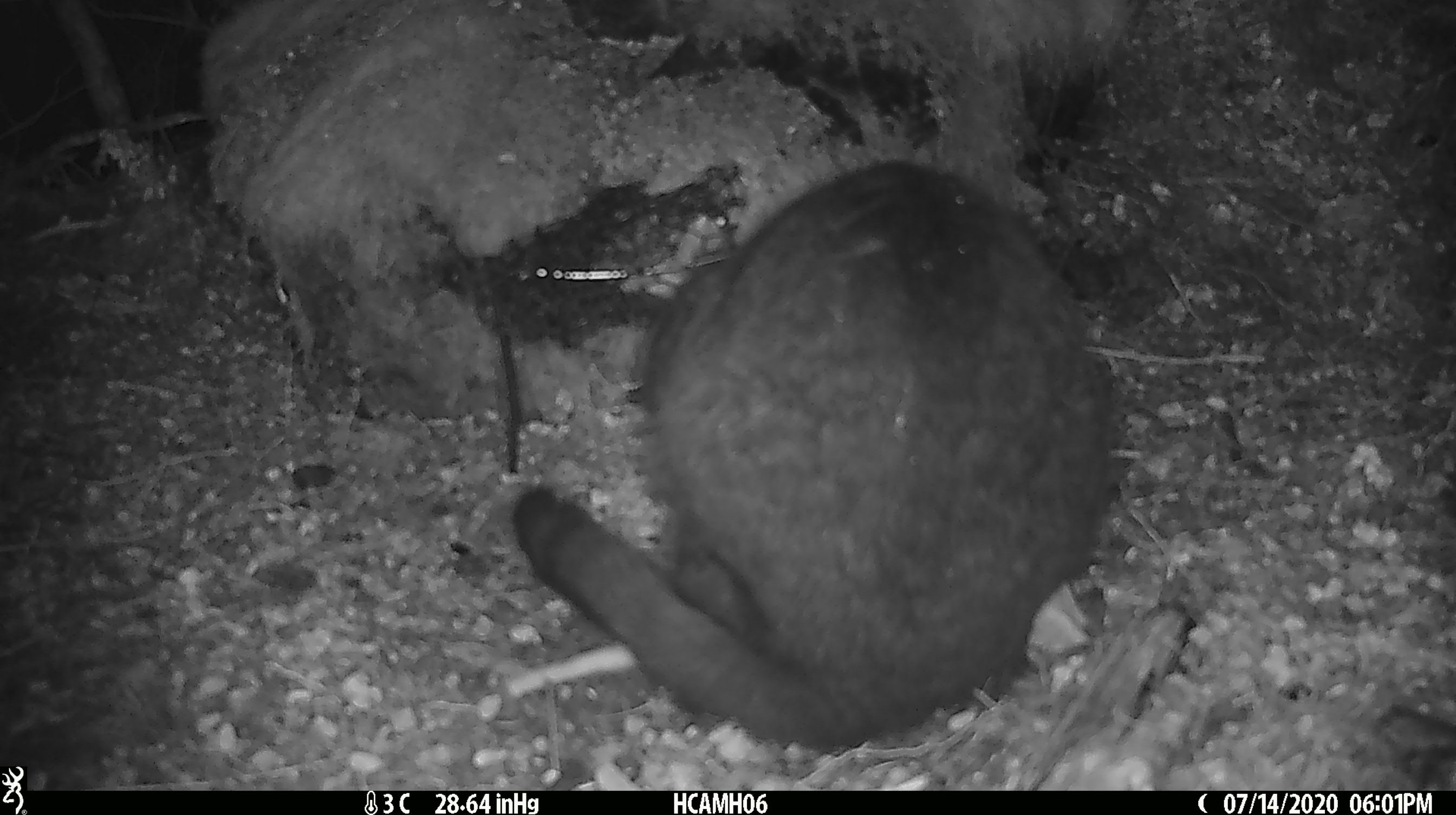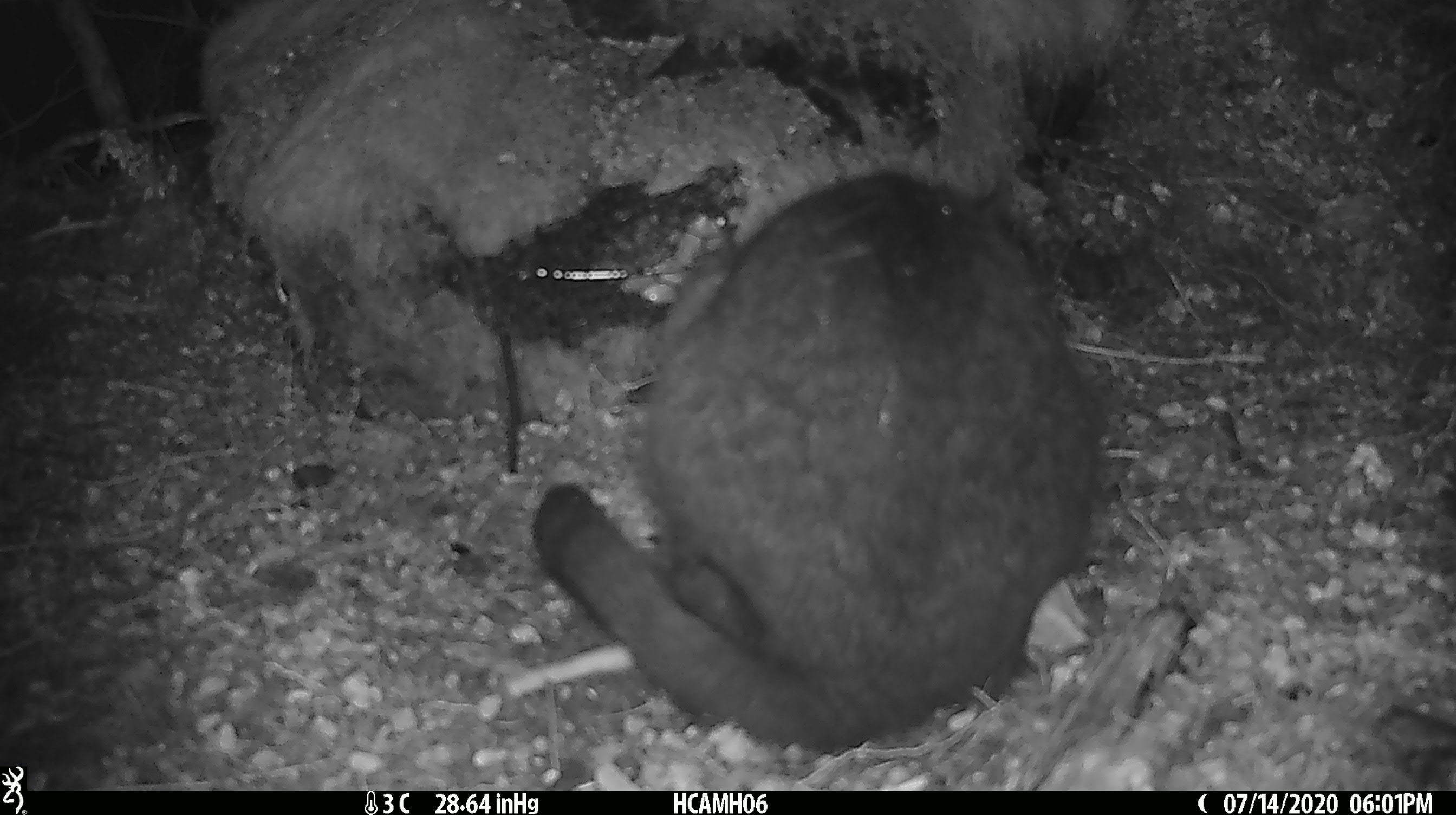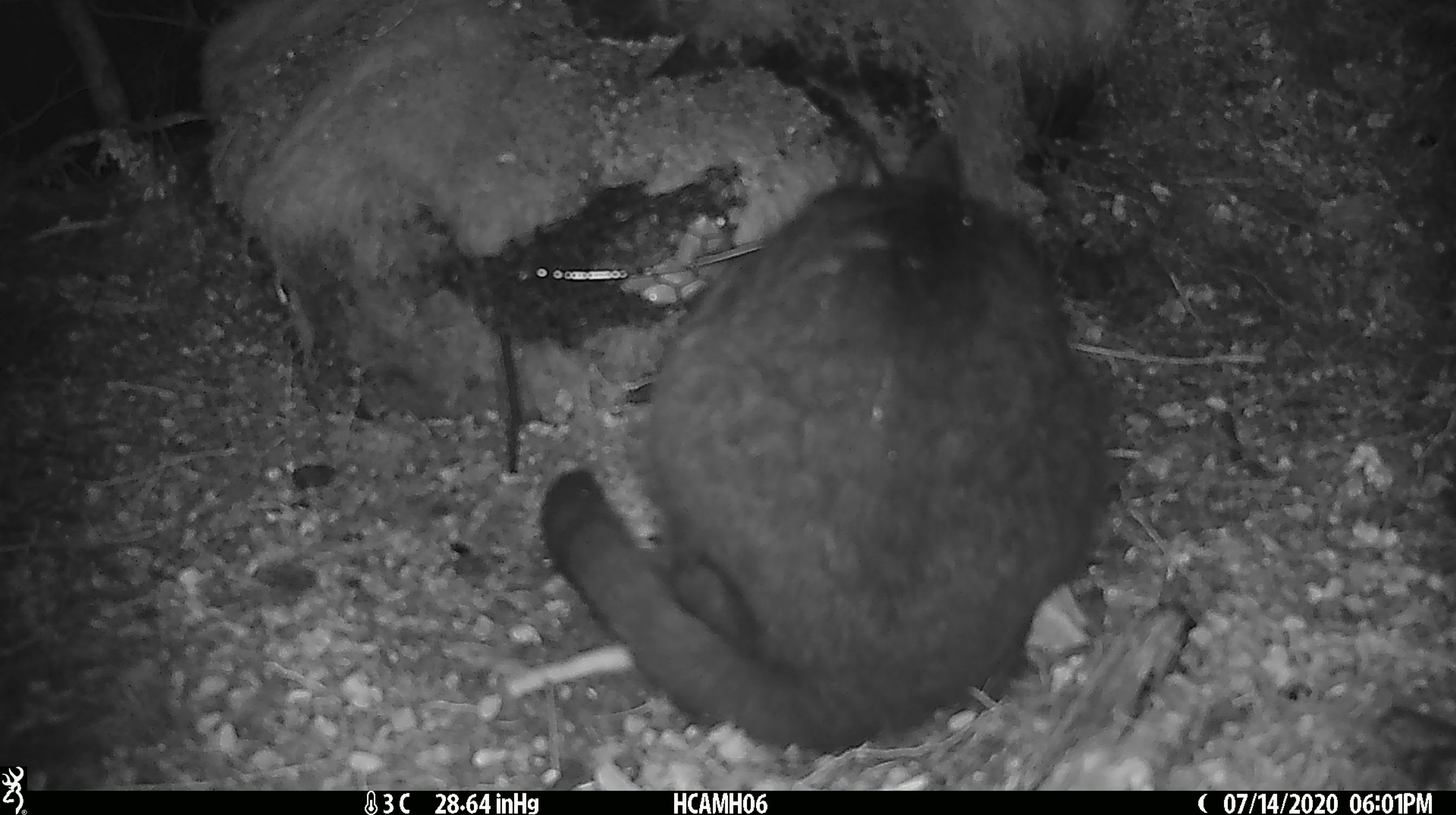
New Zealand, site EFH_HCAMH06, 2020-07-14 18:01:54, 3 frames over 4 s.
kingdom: Animalia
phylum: Chordata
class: Mammalia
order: Carnivora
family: Felidae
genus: Felis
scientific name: Felis catus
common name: domestic cat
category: cat